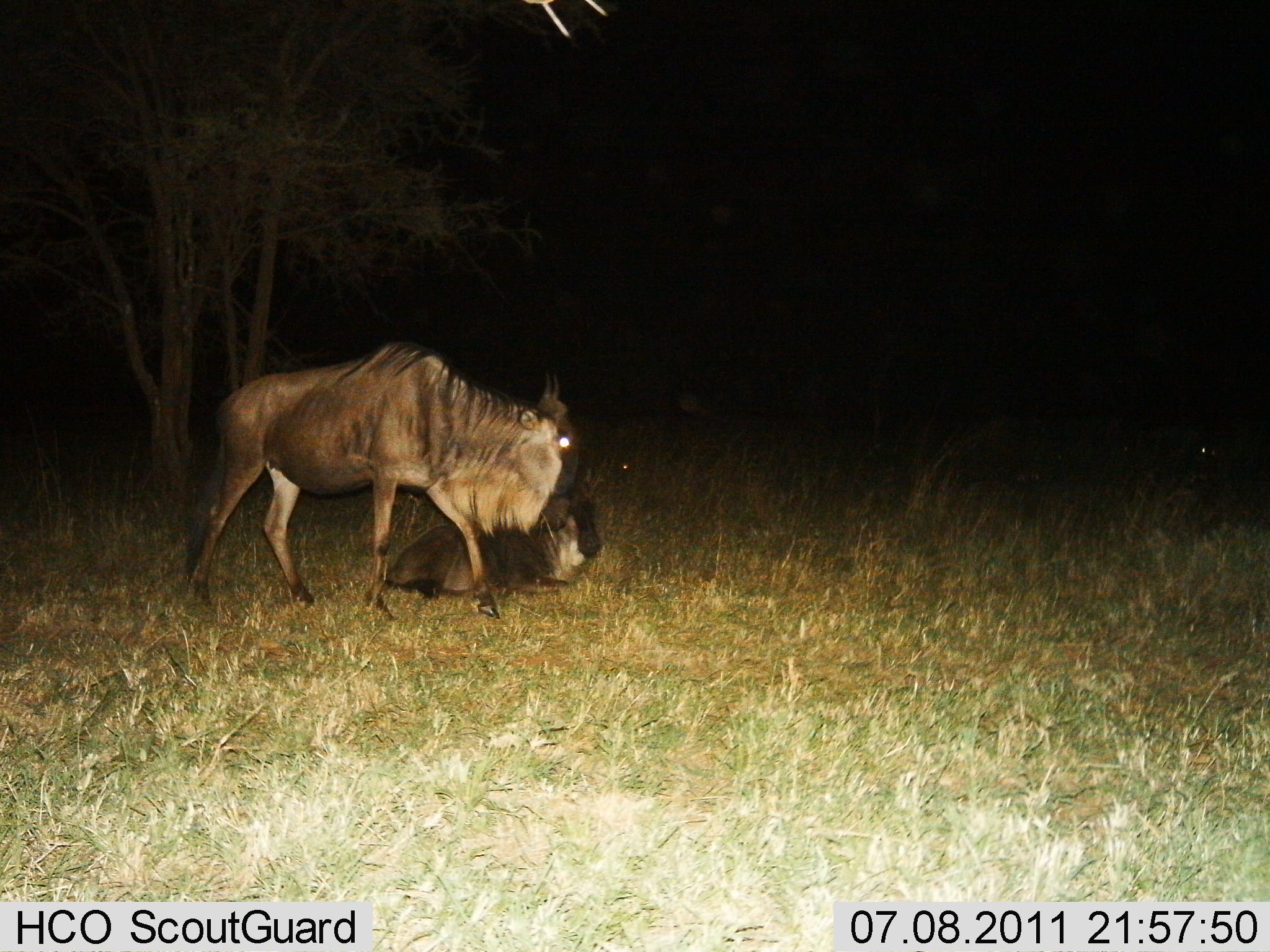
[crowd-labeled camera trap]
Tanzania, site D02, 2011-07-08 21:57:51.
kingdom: Animalia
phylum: Chordata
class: Mammalia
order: Artiodactyla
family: Bovidae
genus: Connochaetes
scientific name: Connochaetes taurinus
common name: blue wildebeest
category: wildebeest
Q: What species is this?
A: Wildebeest (blue wildebeest) (Connochaetes taurinus).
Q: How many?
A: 2.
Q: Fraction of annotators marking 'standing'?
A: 64%.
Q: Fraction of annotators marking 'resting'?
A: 71%.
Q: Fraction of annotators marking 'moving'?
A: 14%.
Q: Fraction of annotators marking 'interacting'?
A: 0%.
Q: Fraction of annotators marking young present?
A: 29%.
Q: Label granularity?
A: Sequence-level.